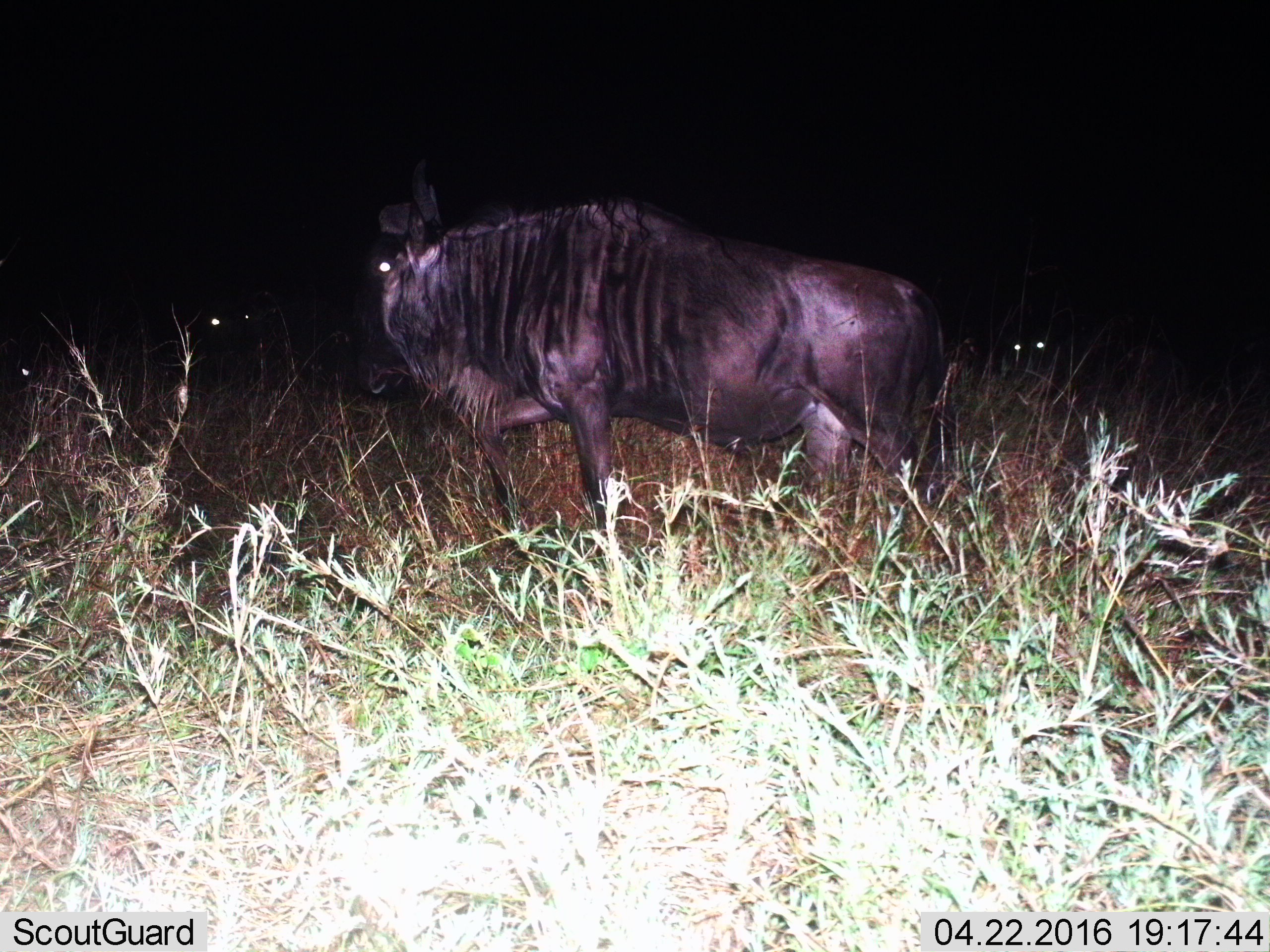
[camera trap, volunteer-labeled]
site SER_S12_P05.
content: unidentified animal